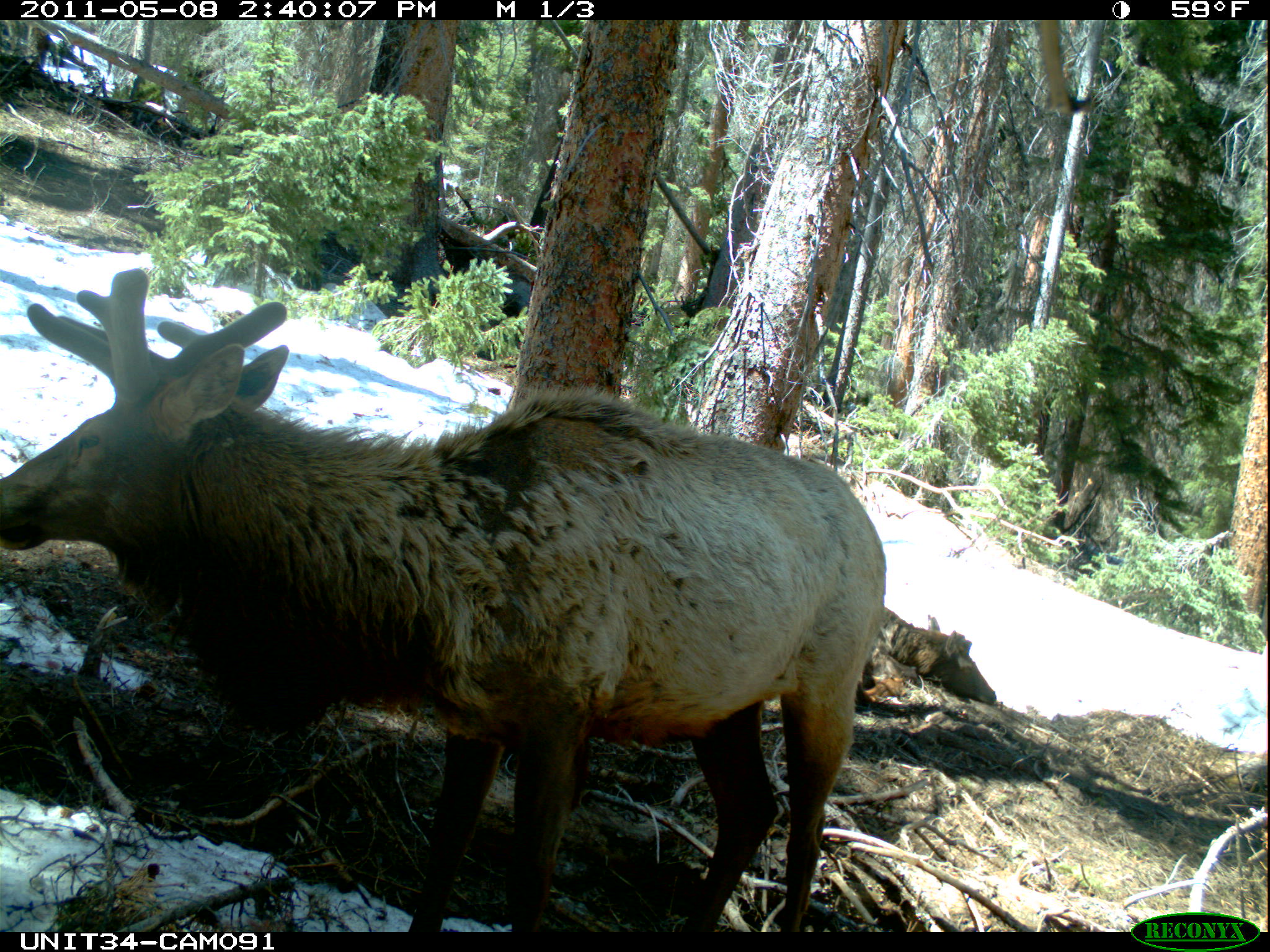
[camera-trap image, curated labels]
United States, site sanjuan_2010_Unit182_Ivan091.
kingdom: Animalia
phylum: Chordata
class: Mammalia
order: Artiodactyla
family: Cervidae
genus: Cervus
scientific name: Cervus elaphus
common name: red deer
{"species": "Cervus elaphus (red deer)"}